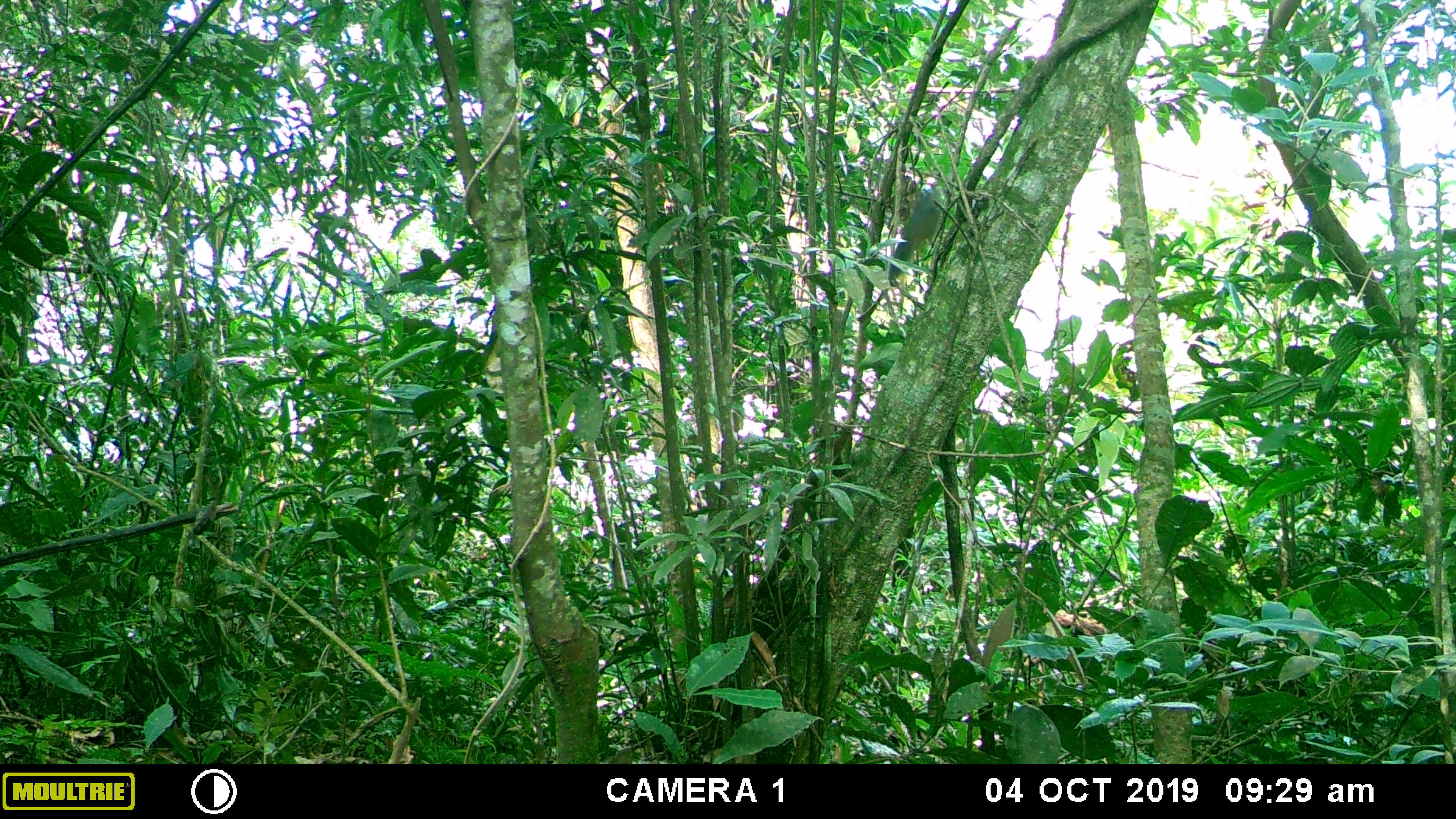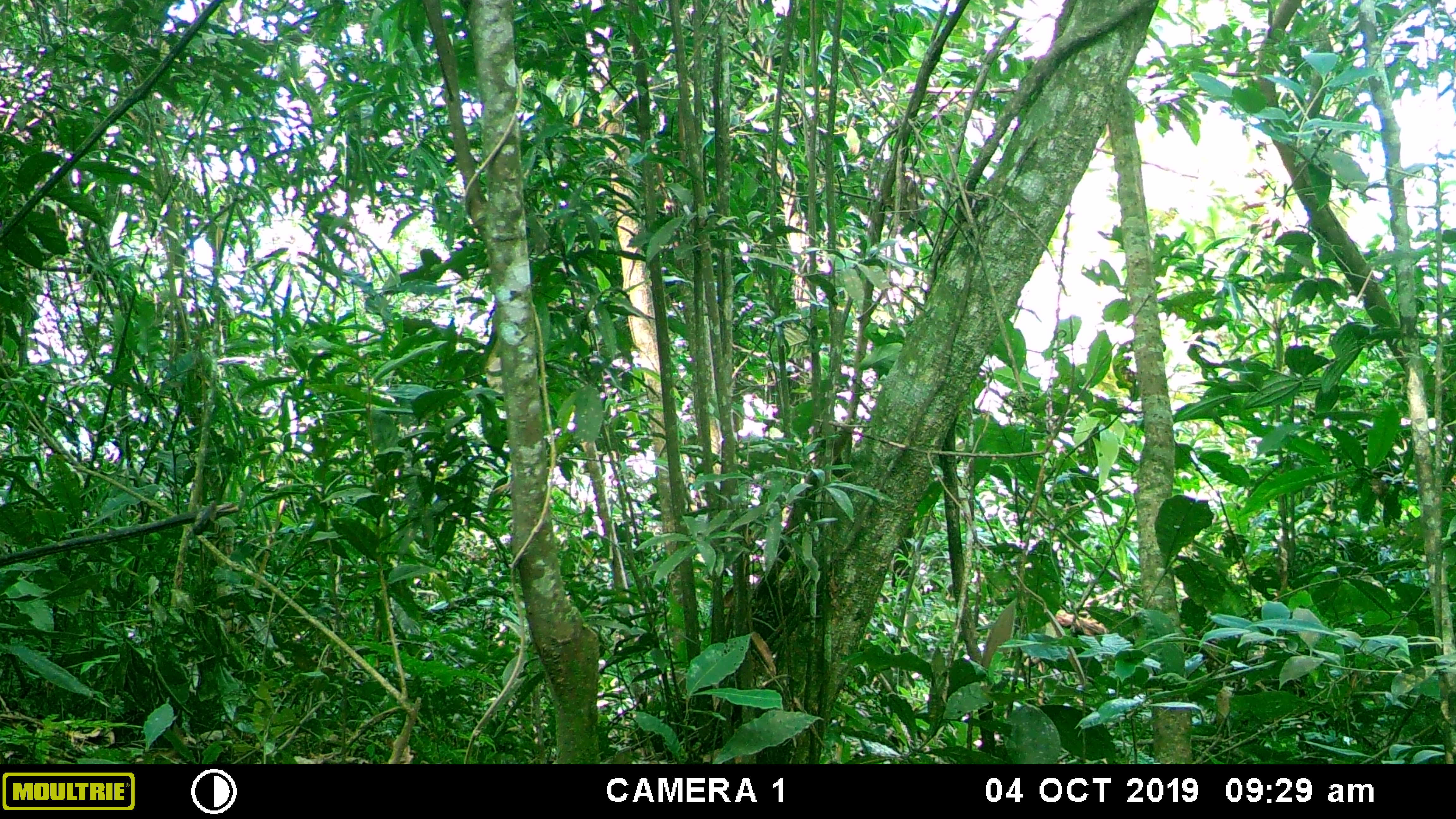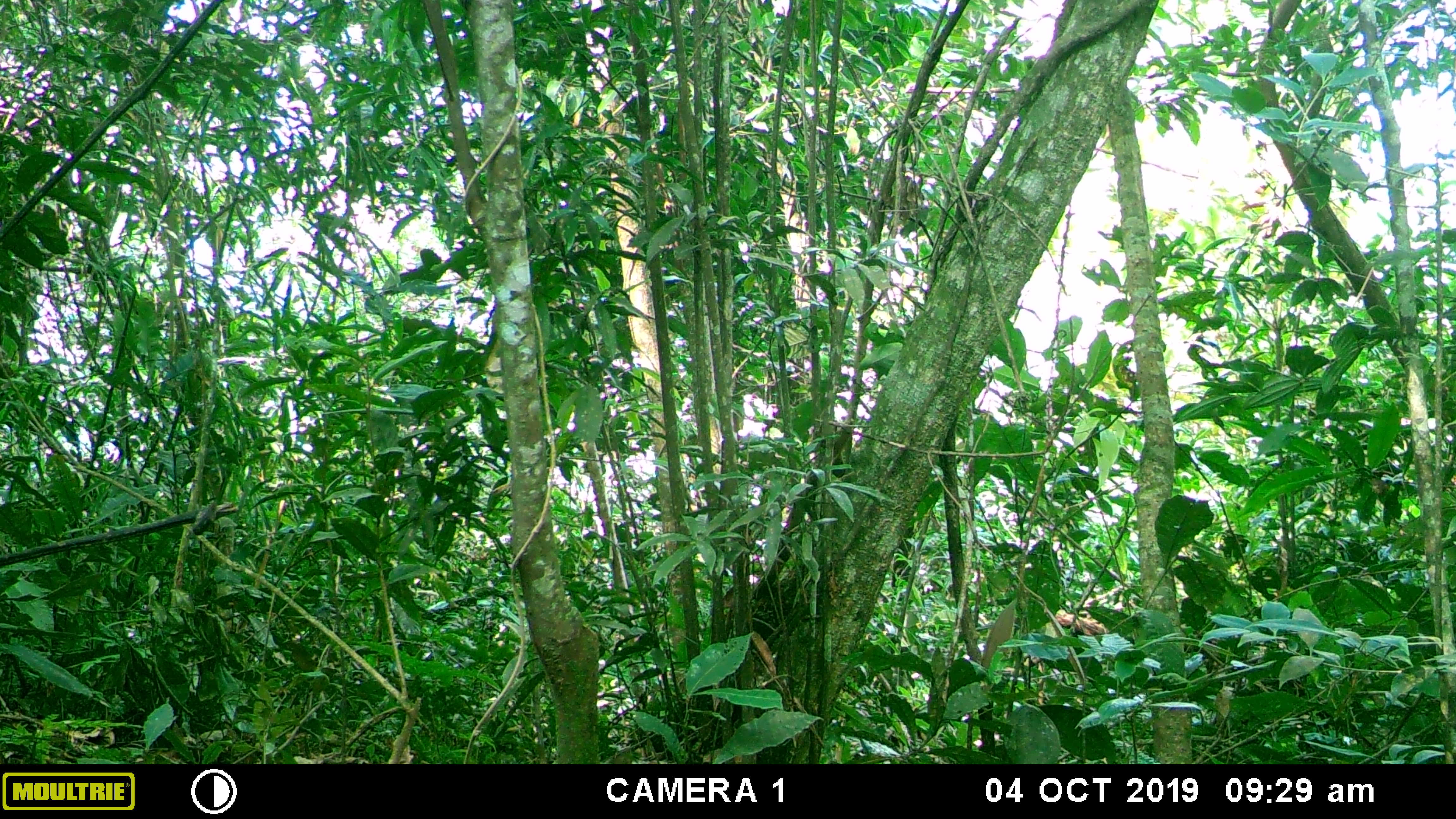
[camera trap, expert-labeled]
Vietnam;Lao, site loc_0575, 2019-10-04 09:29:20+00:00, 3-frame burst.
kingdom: Animalia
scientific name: Animalia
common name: animal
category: unidentified animal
Unidentified animal (animal) (Animalia). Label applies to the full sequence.